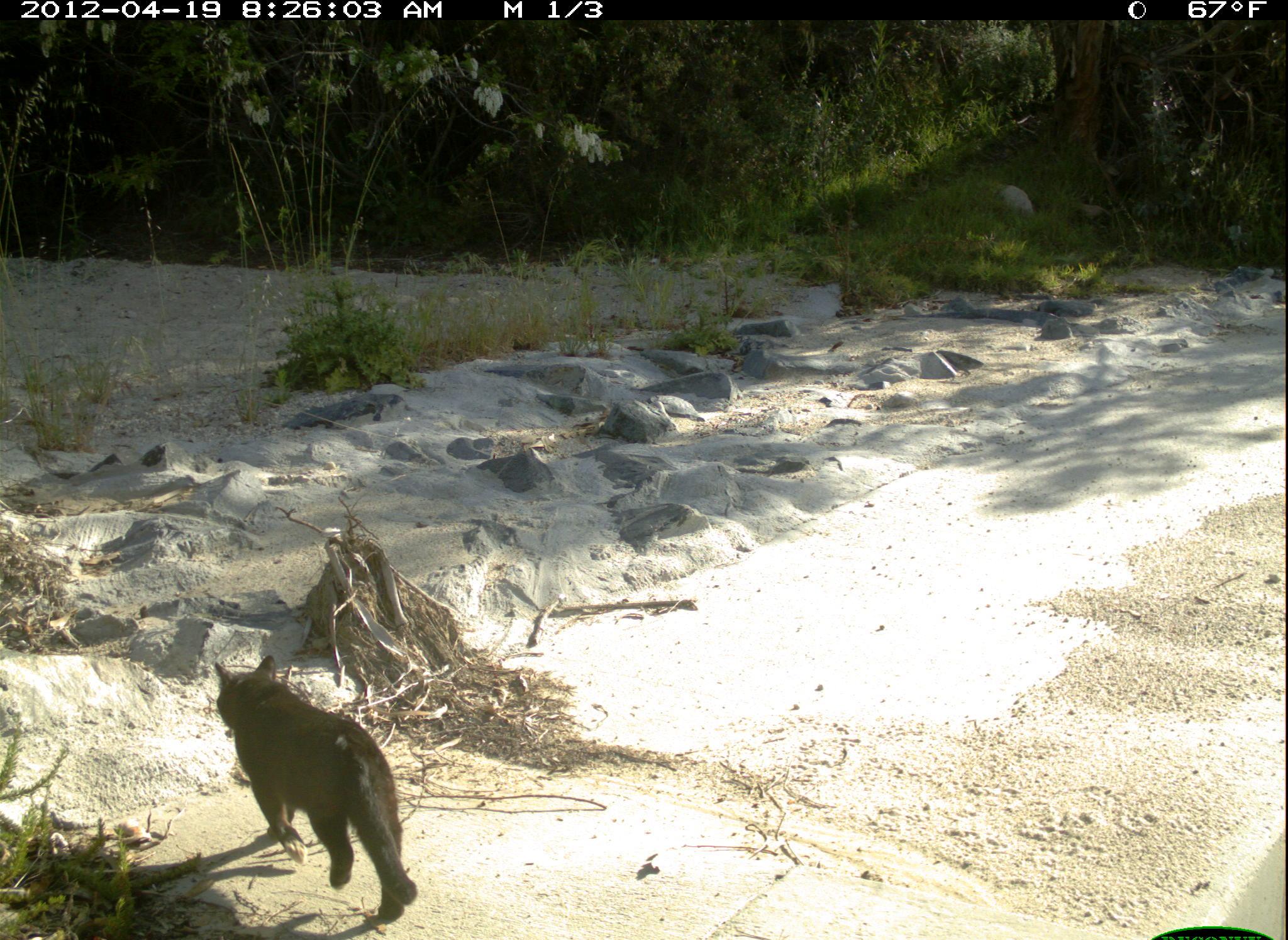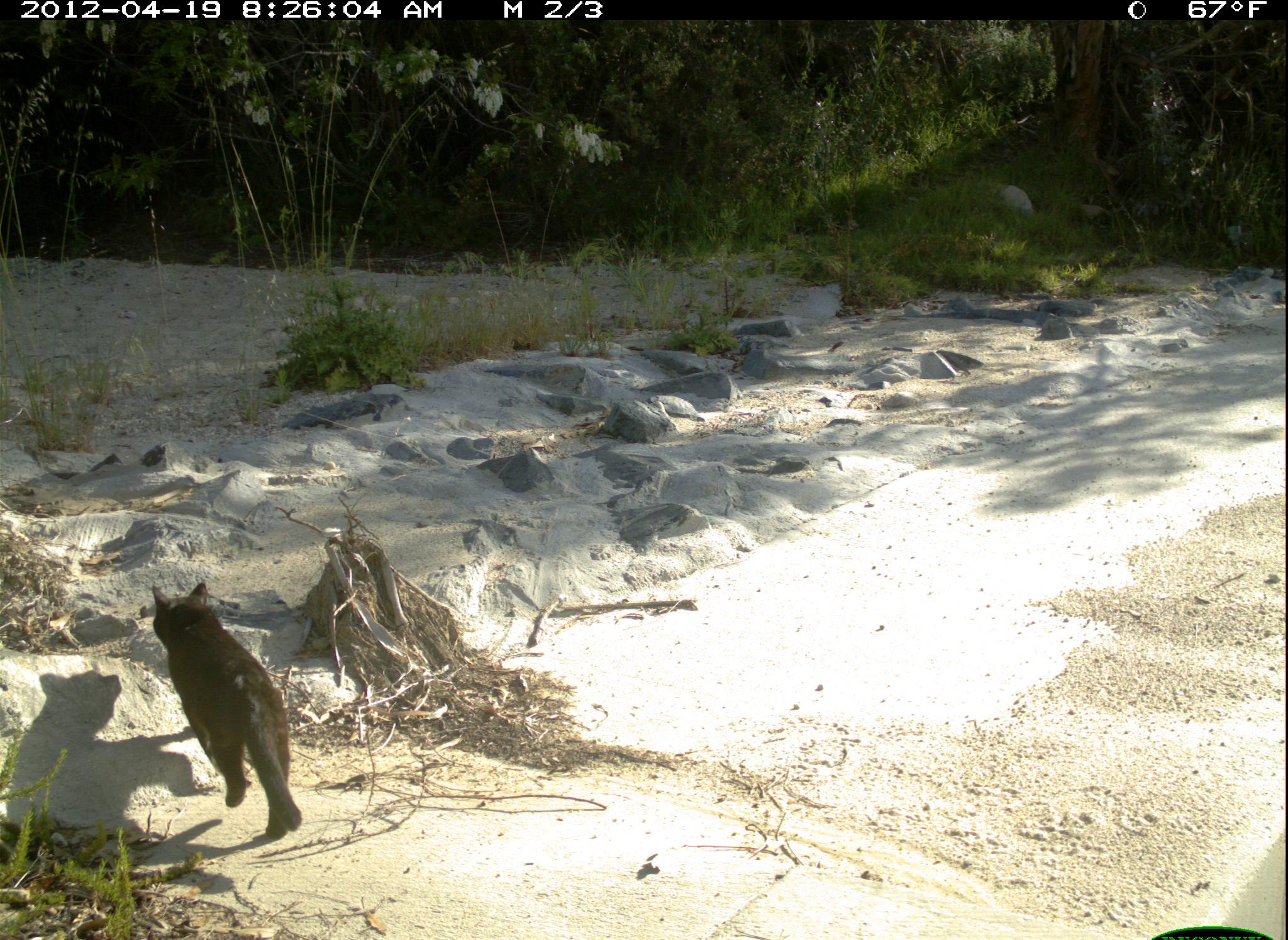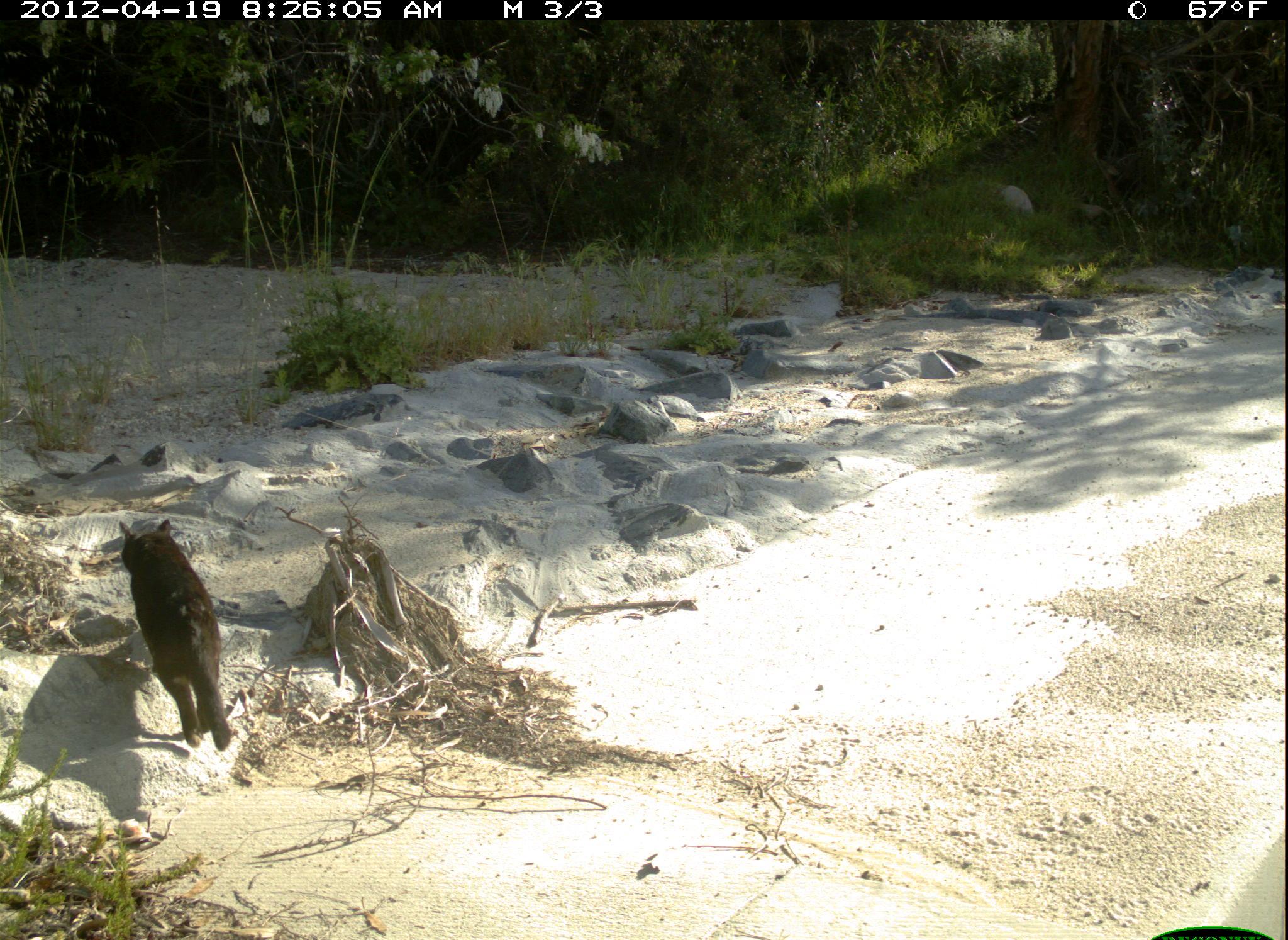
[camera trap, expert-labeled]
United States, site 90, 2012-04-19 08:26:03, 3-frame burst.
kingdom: Animalia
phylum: Chordata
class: Mammalia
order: Carnivora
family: Felidae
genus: Felis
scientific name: Felis catus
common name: cat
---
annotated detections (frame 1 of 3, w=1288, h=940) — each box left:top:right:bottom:
cat: 184:633:438:936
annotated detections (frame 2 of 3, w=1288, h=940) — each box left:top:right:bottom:
cat: 145:577:312:844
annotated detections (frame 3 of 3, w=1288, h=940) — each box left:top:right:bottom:
cat: 113:501:246:762